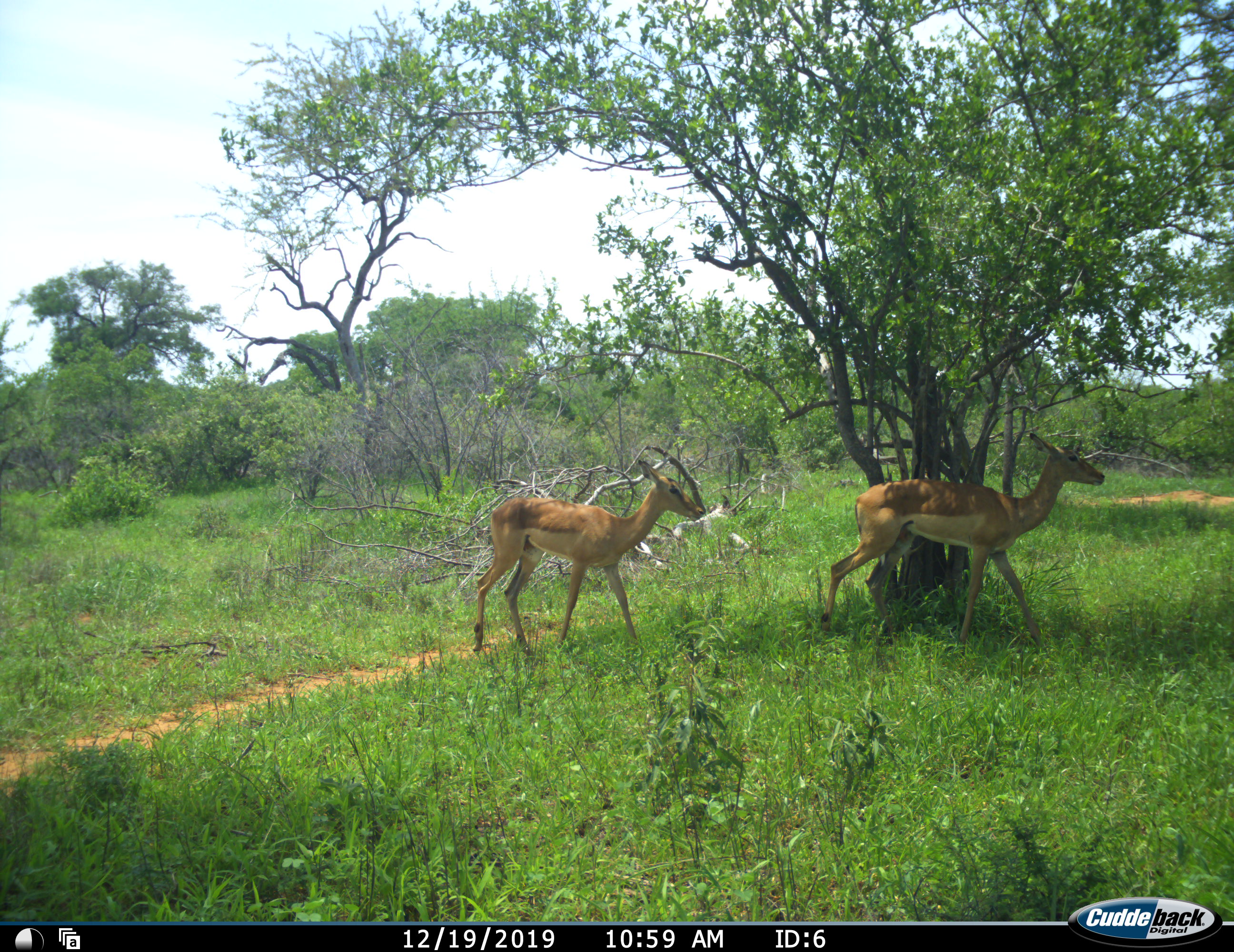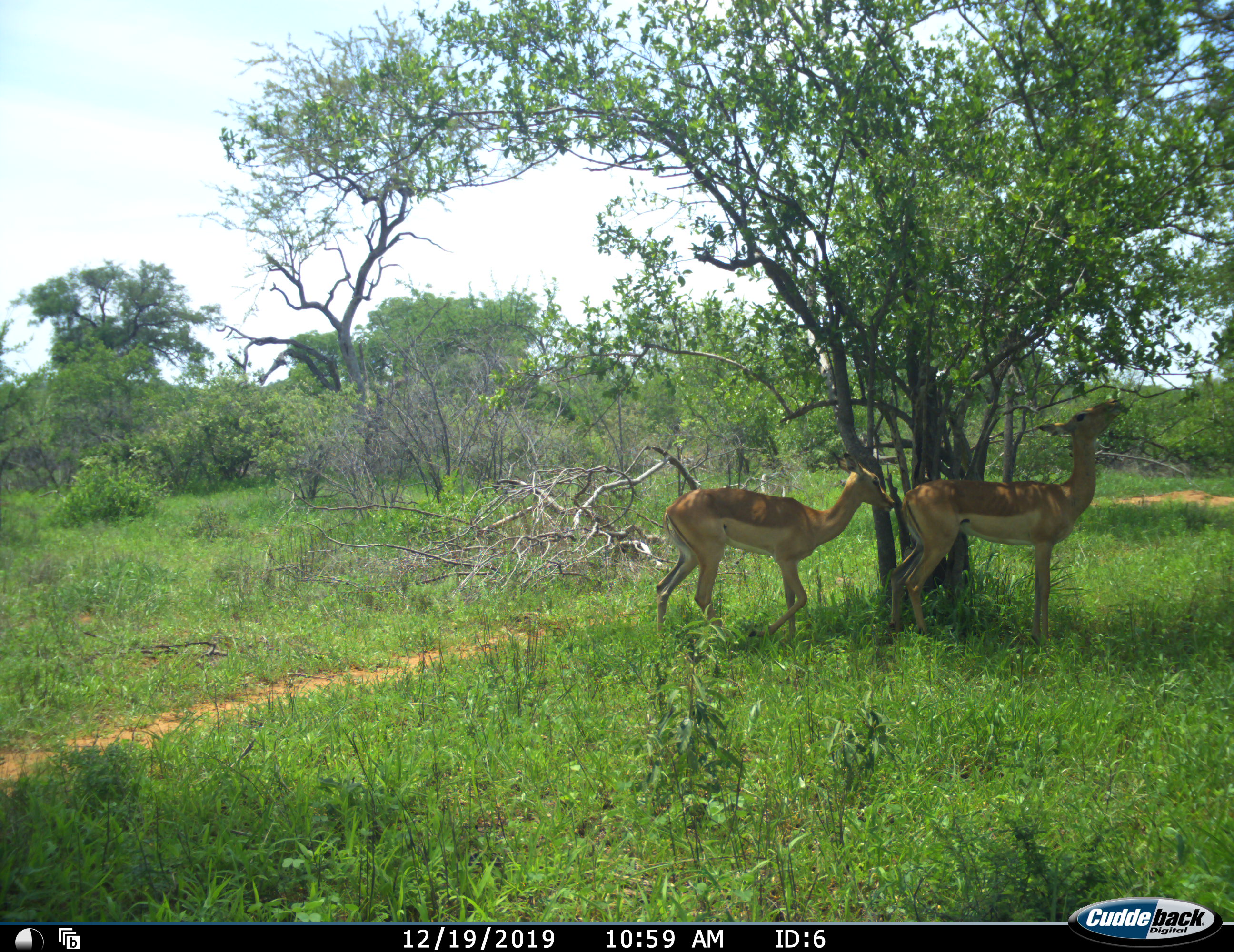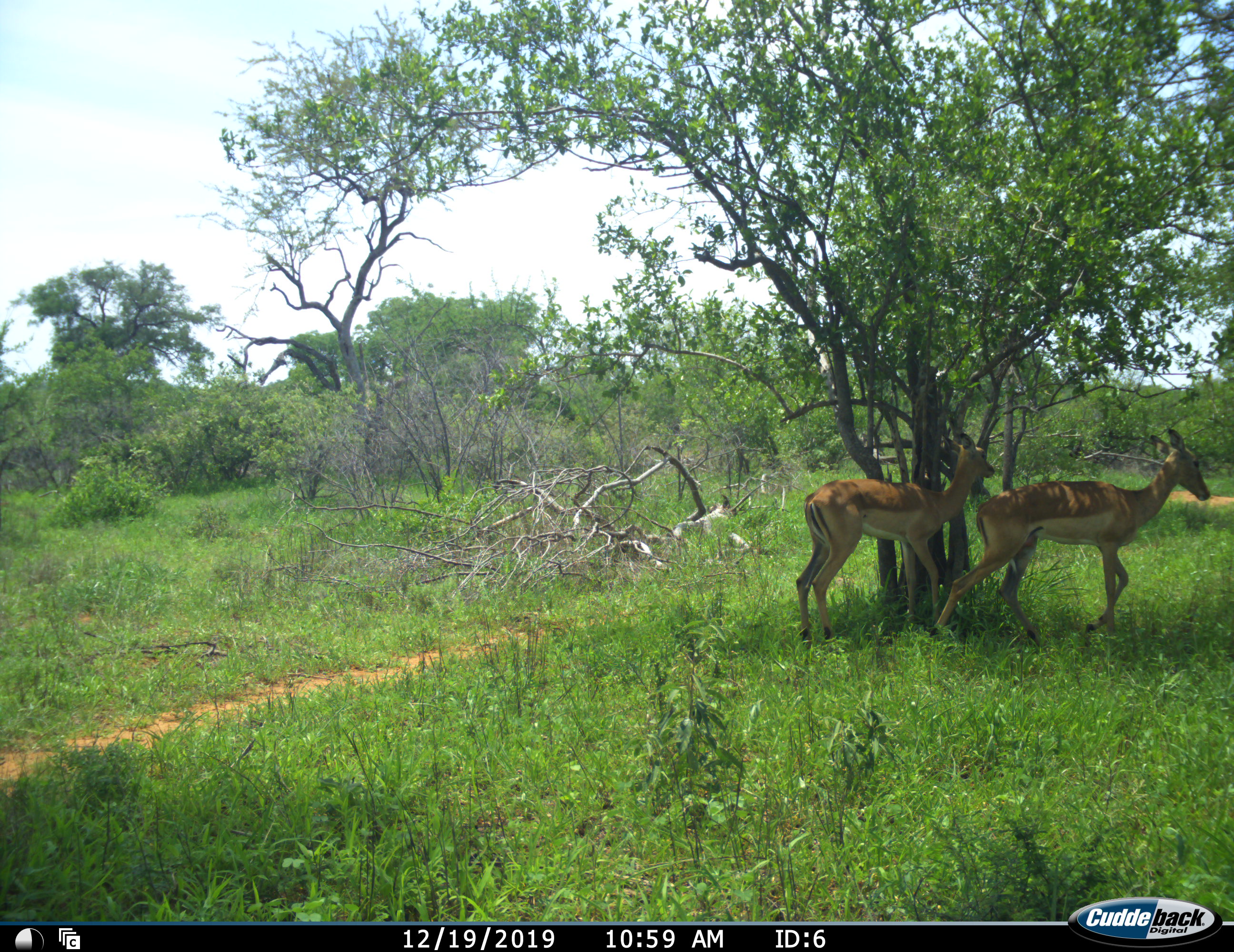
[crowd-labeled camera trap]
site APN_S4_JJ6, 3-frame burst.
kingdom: Animalia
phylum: Chordata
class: Mammalia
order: Artiodactyla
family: Bovidae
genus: Aepyceros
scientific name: Aepyceros melampus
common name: impala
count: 2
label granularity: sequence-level